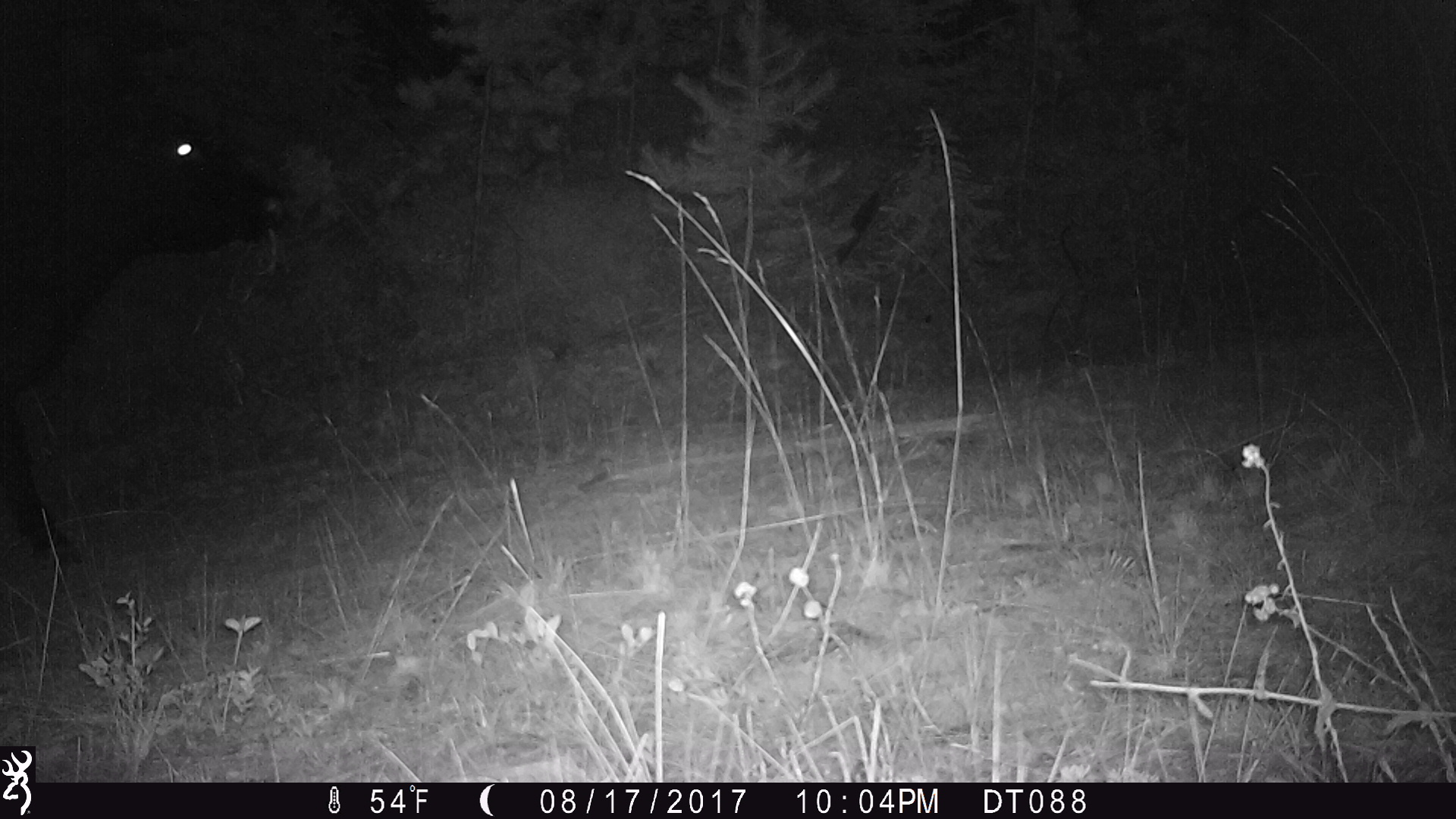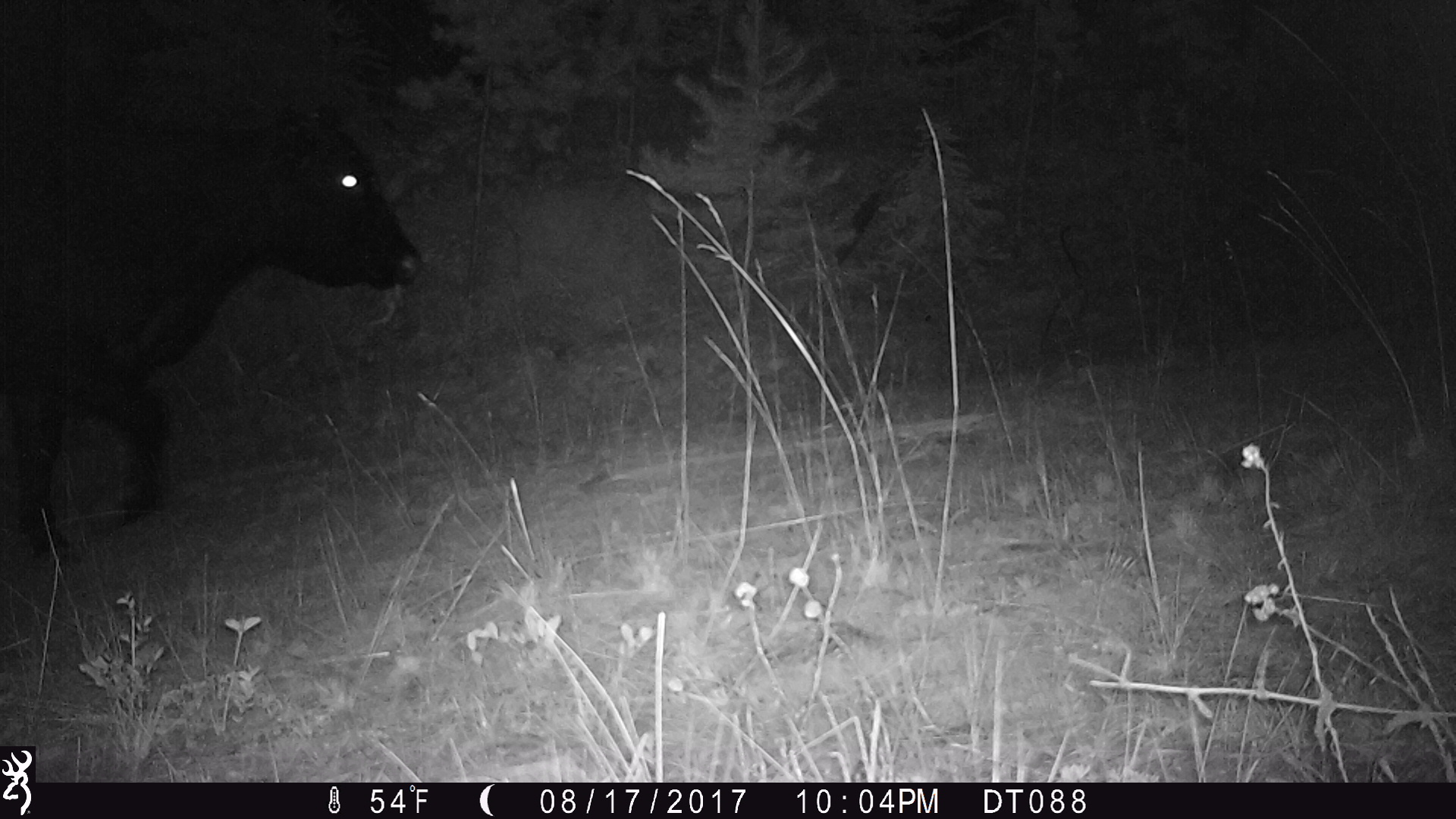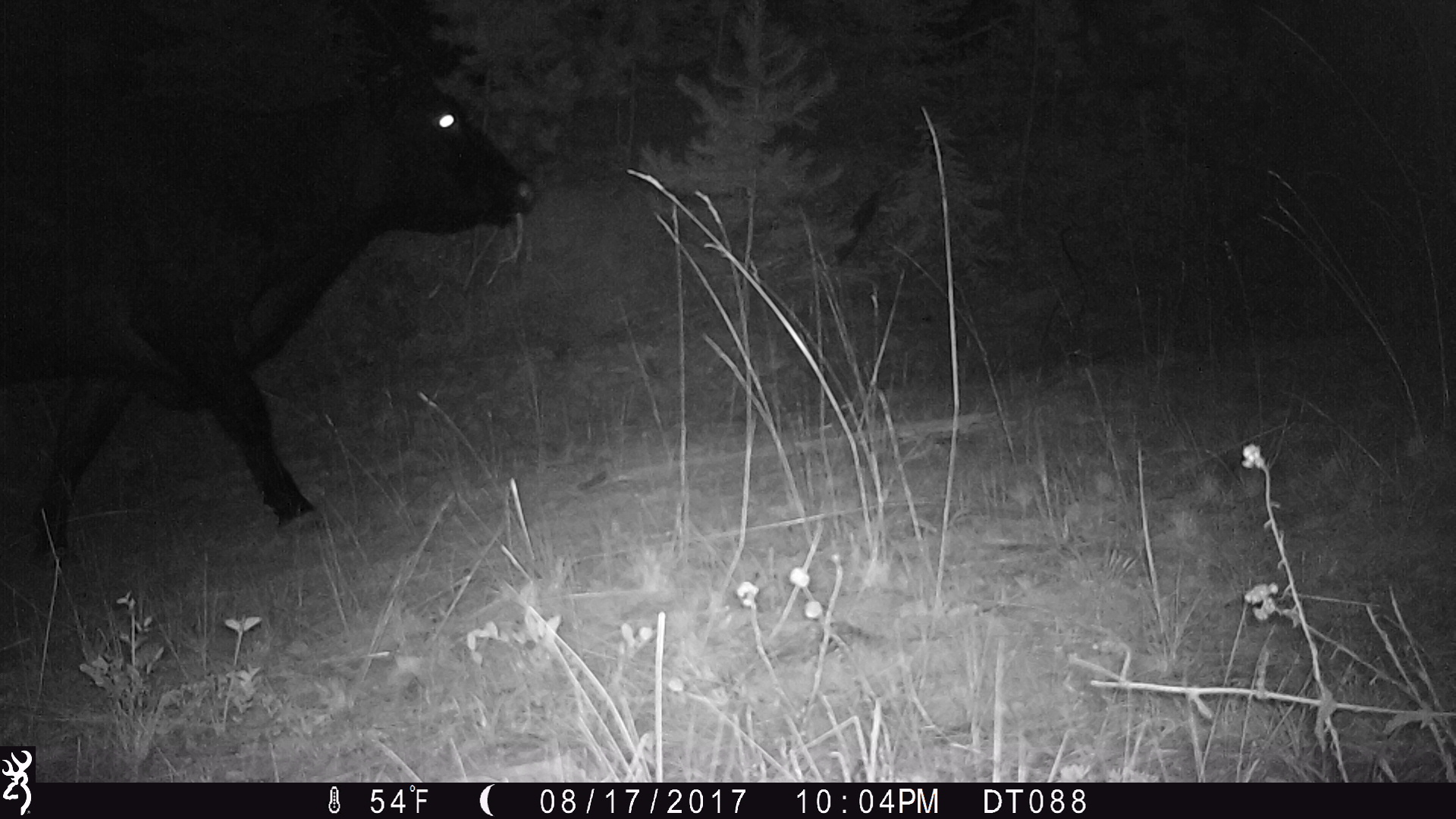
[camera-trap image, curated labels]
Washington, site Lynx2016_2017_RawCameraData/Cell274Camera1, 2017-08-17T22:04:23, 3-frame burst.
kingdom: Animalia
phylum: Chordata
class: Mammalia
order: Artiodactyla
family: Bovidae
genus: Bos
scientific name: Bos taurus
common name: domestic cattle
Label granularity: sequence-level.